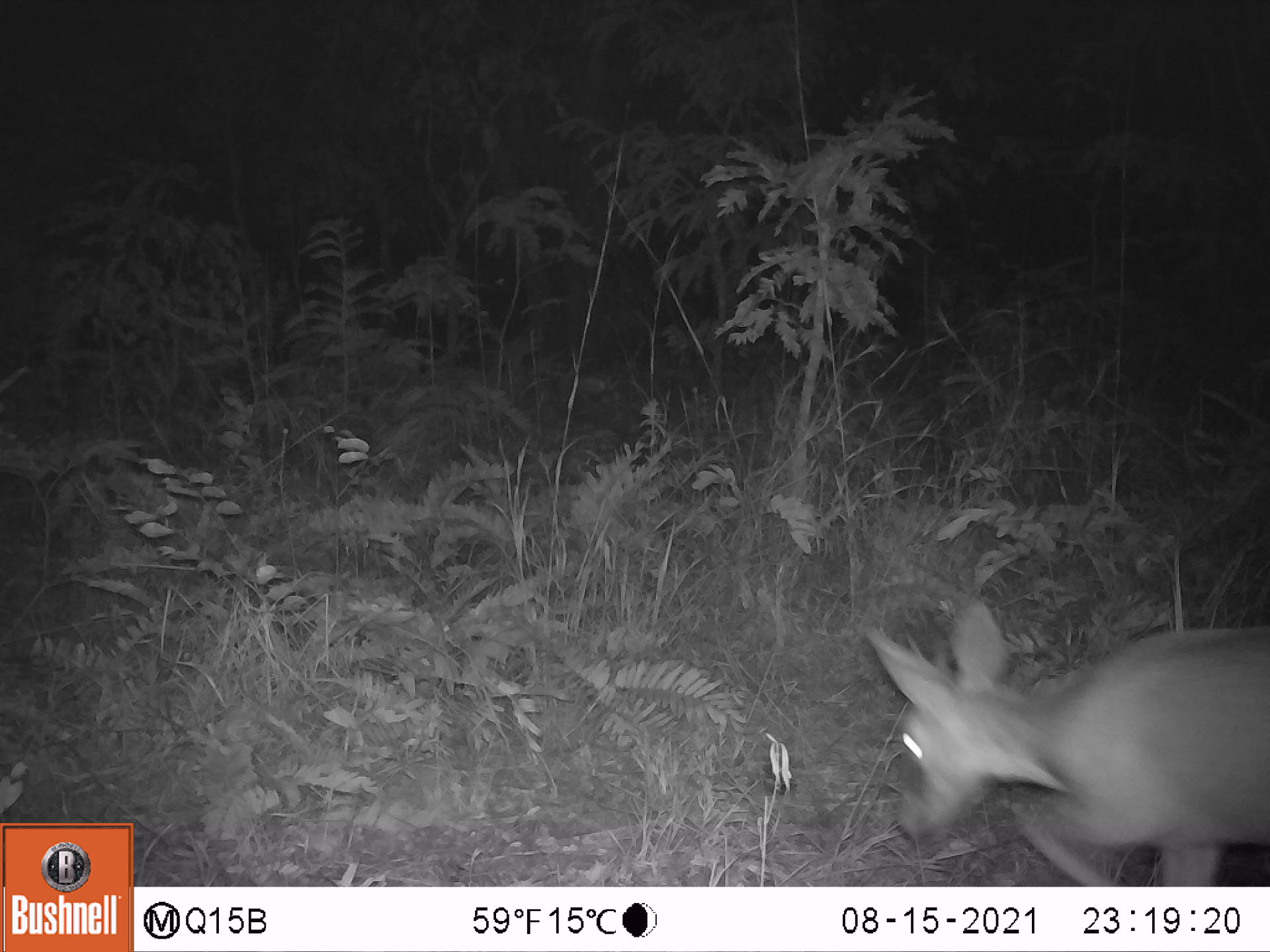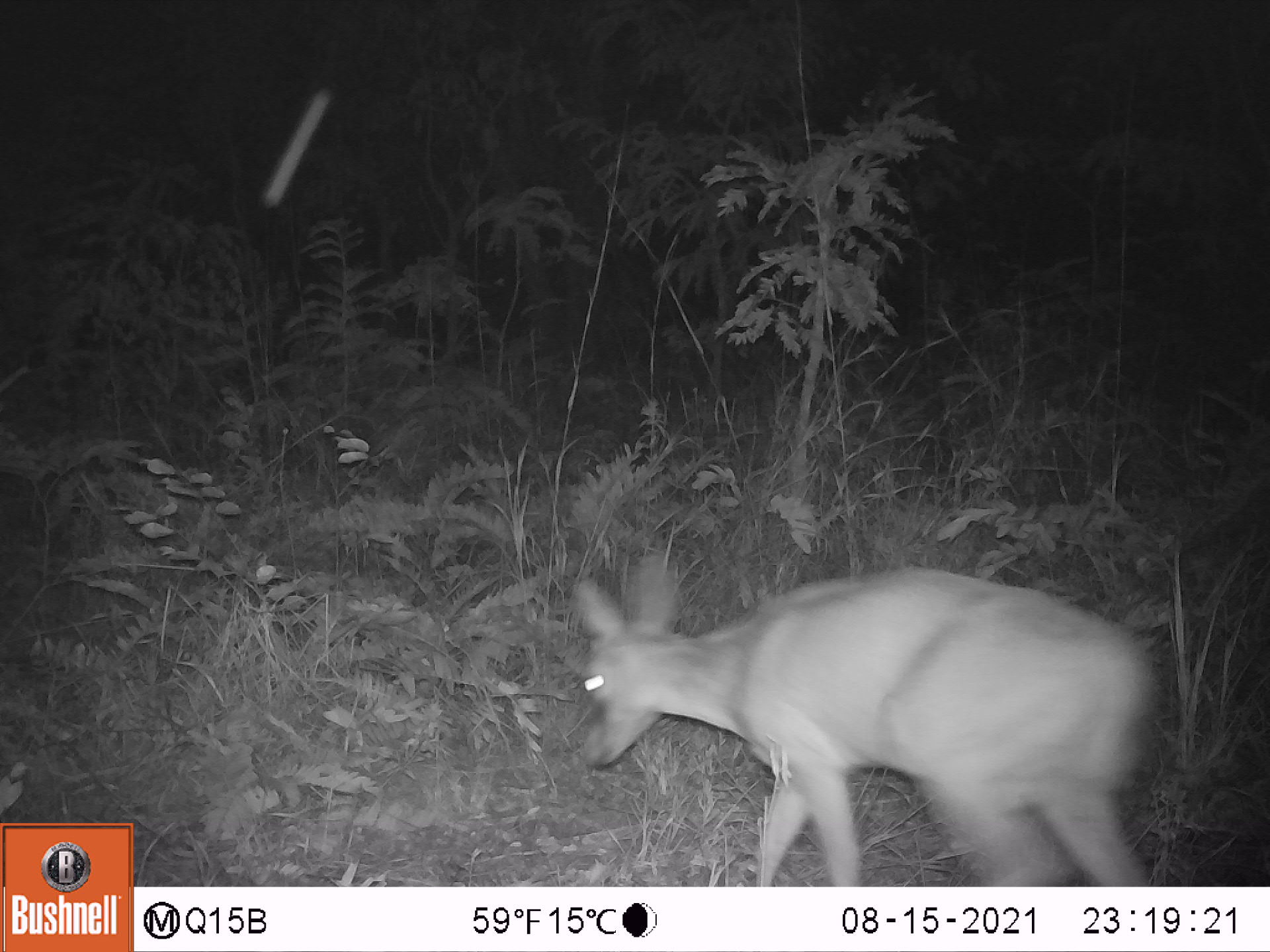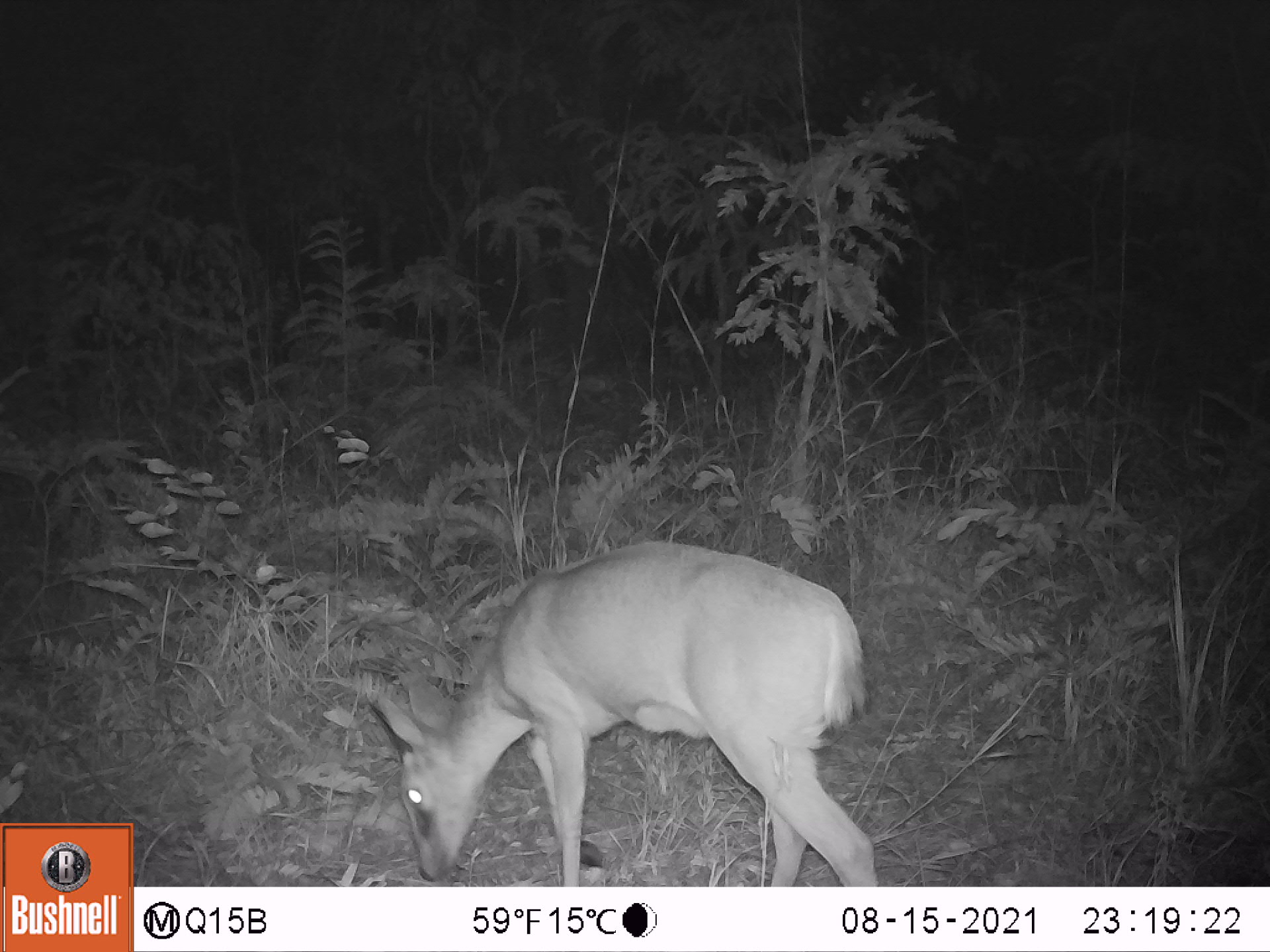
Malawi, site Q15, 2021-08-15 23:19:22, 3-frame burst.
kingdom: Animalia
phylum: Chordata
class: Mammalia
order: Artiodactyla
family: Bovidae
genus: Sylvicapra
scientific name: Sylvicapra grimmia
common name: common duiker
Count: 1.